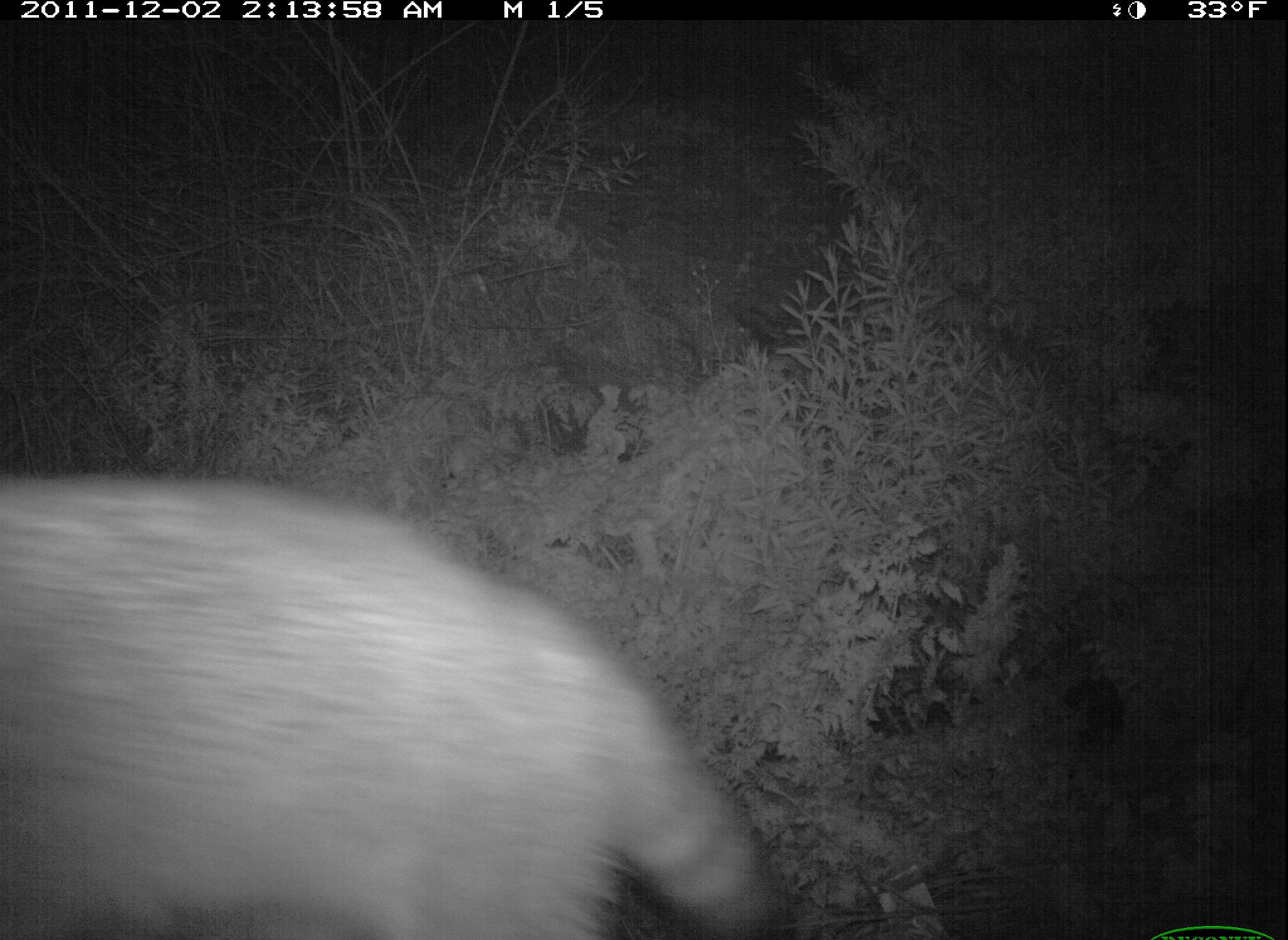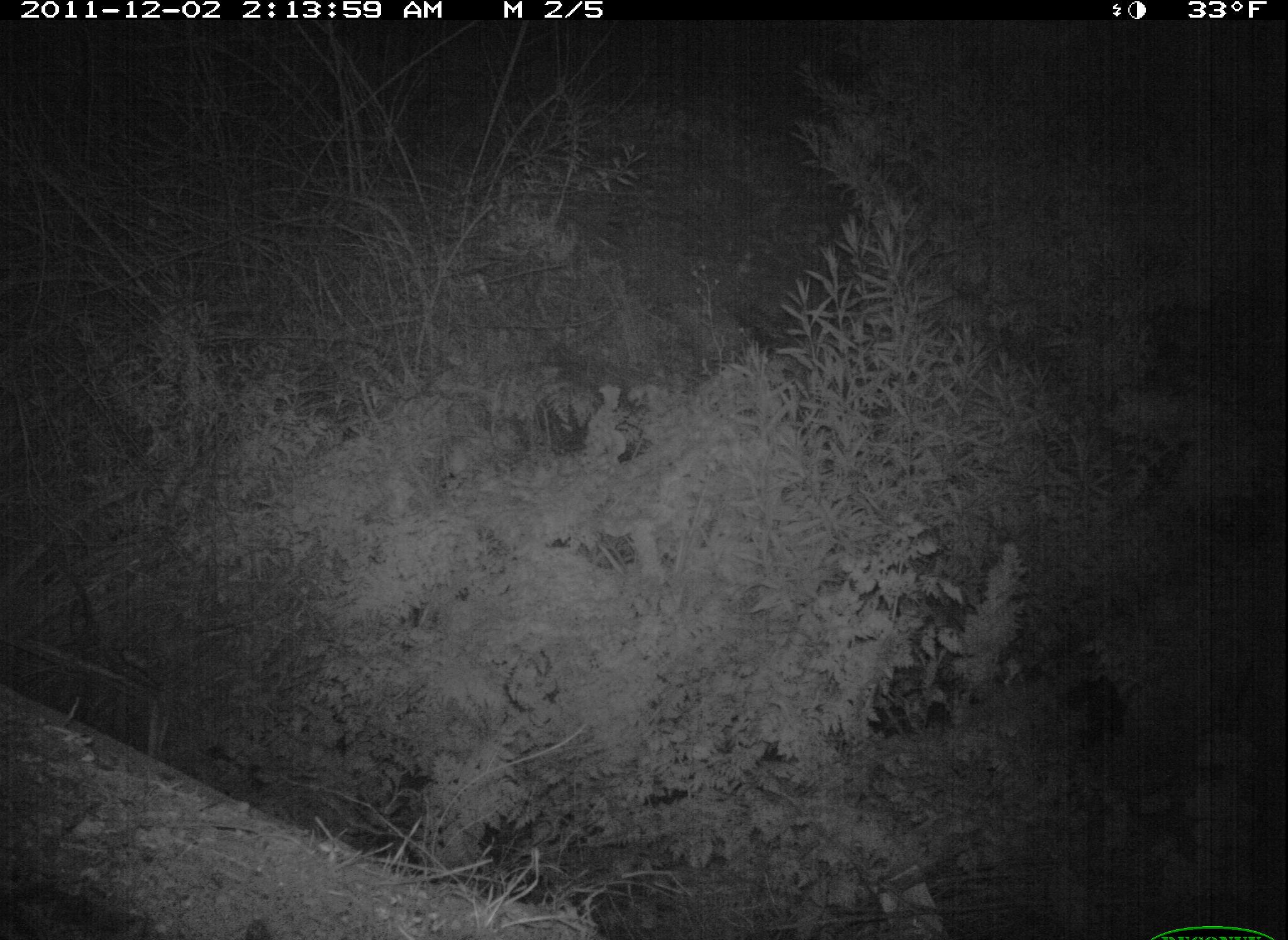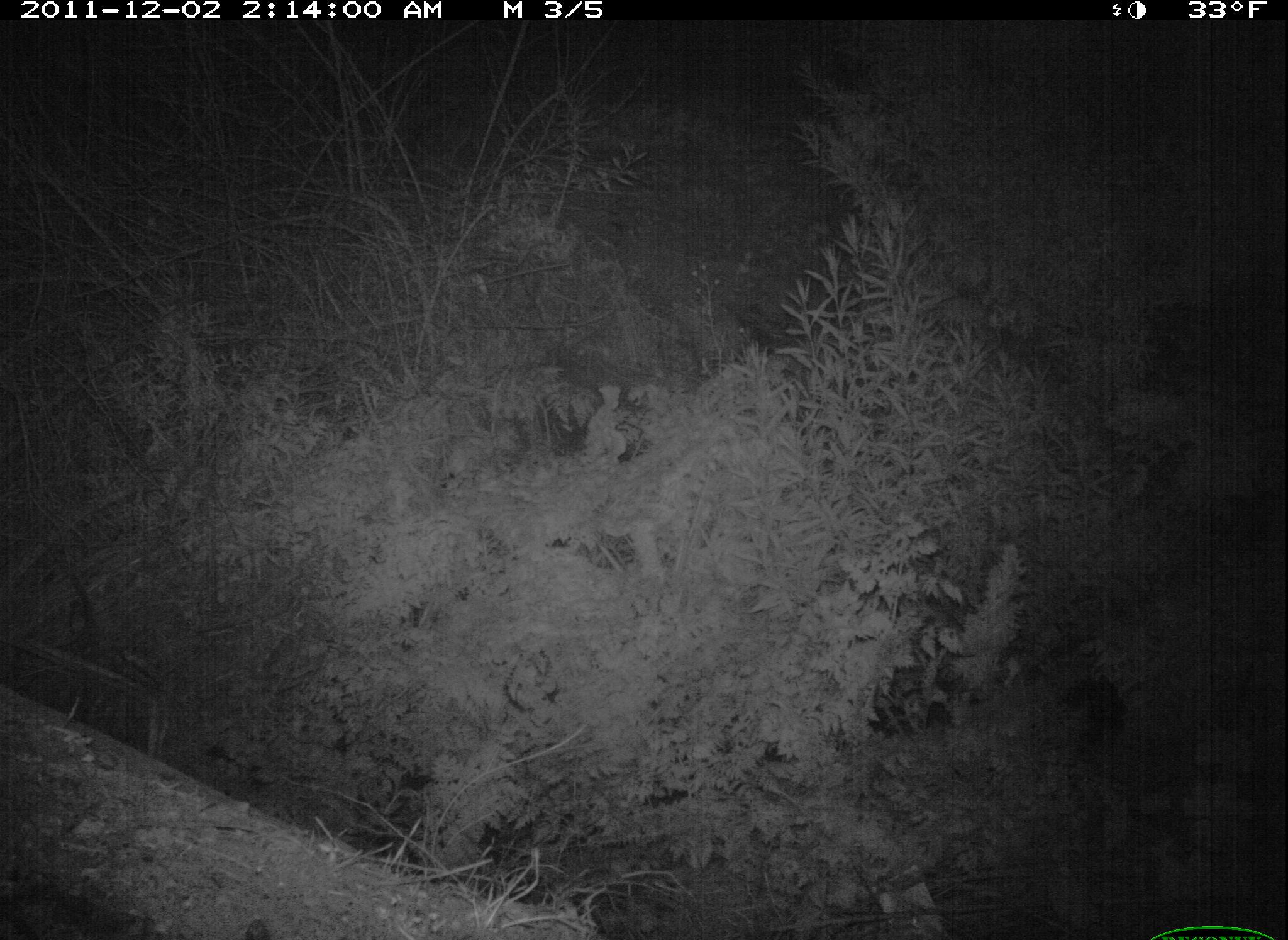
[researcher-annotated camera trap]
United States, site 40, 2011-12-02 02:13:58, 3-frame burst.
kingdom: Animalia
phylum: Chordata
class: Mammalia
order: Carnivora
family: Procyonidae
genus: Procyon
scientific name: Procyon lotor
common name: raccoon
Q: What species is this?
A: Raccoon (Procyon lotor).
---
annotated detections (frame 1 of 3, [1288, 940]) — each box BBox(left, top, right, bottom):
raccoon: BBox(3, 445, 791, 937)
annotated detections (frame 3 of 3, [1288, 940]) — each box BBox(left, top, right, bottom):
raccoon: BBox(1043, 660, 1224, 876)